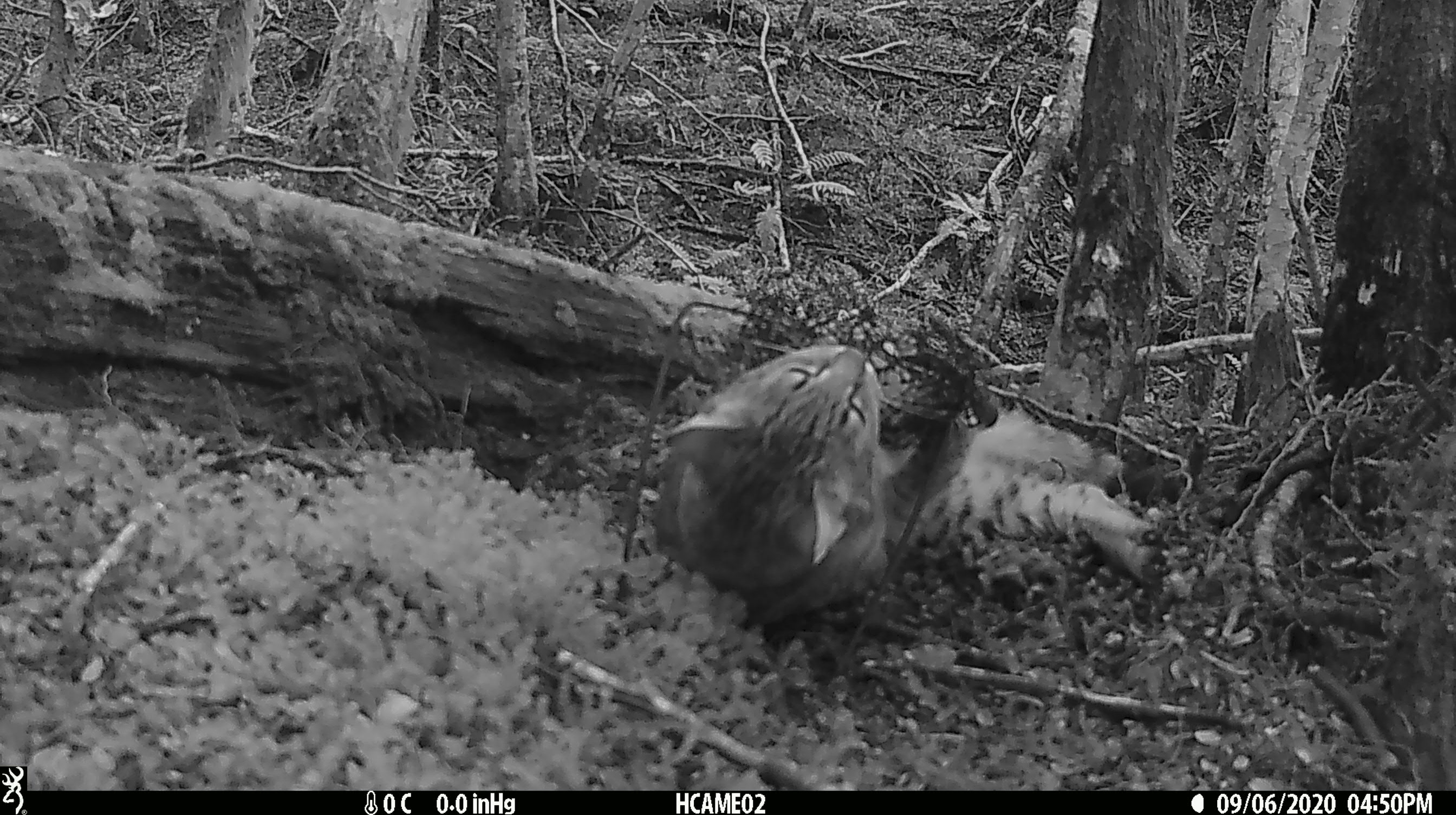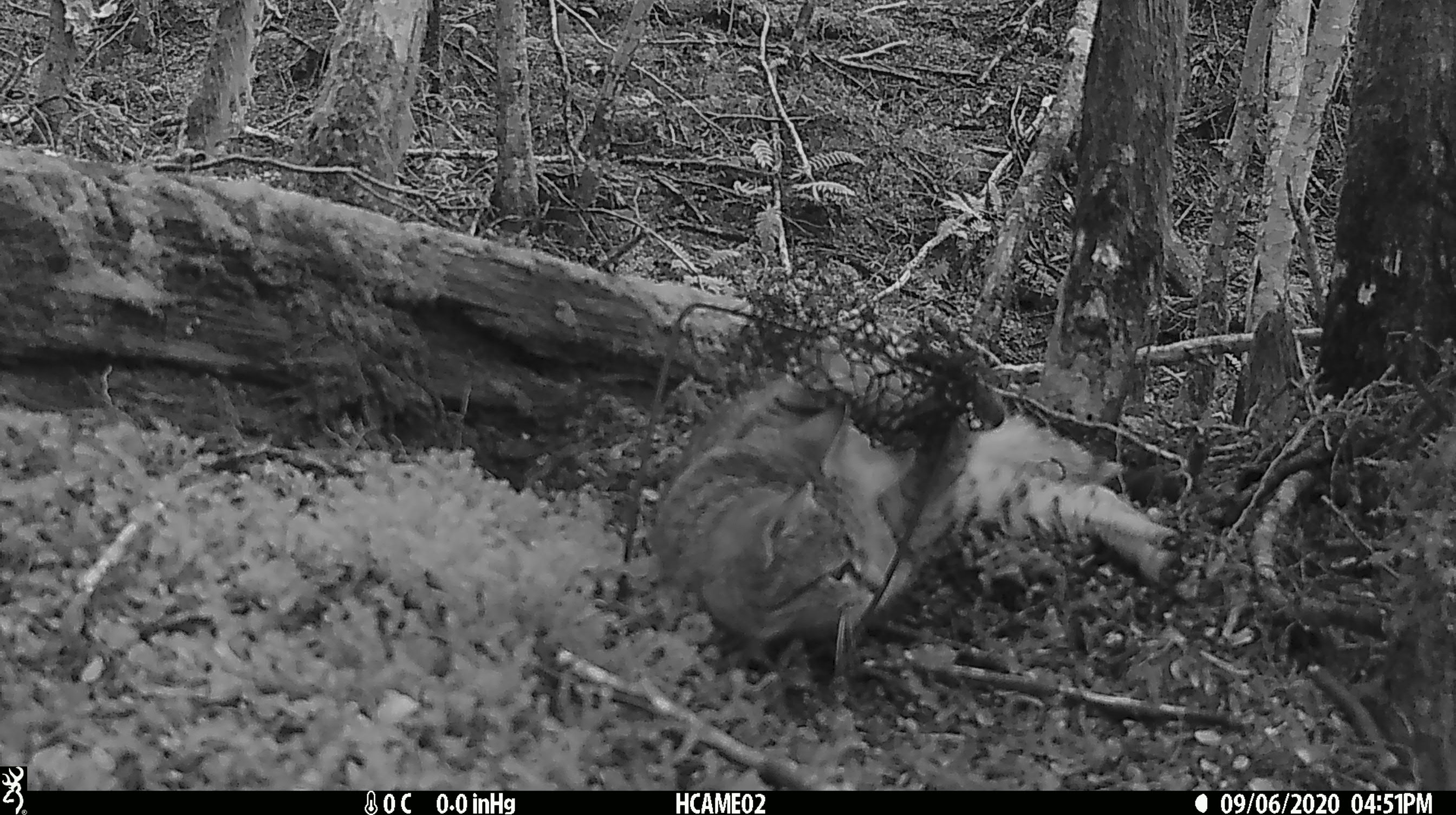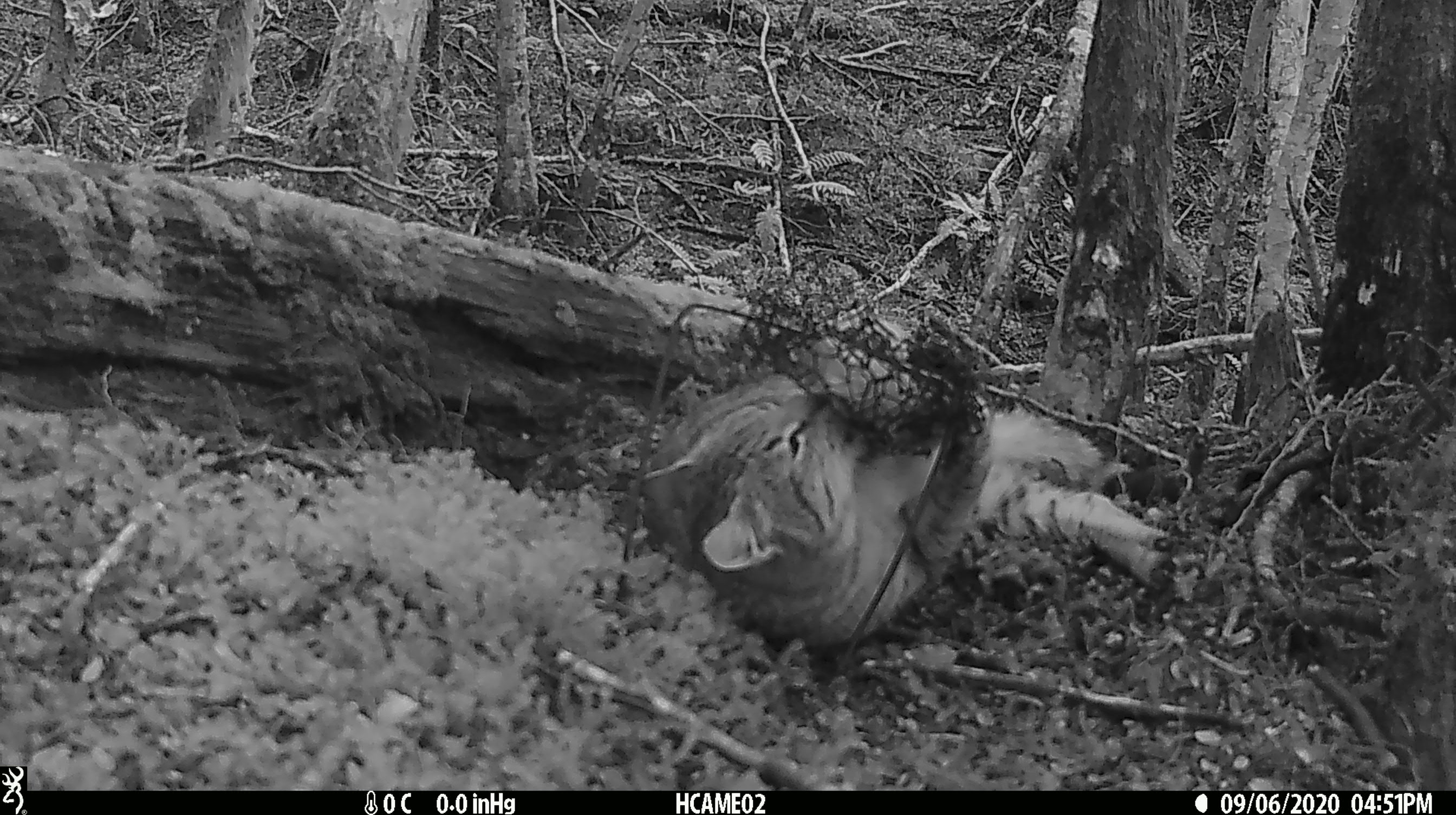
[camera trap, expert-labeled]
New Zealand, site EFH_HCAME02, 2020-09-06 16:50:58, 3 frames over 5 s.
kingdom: Animalia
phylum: Chordata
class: Mammalia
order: Carnivora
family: Felidae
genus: Felis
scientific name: Felis catus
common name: domestic cat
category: cat